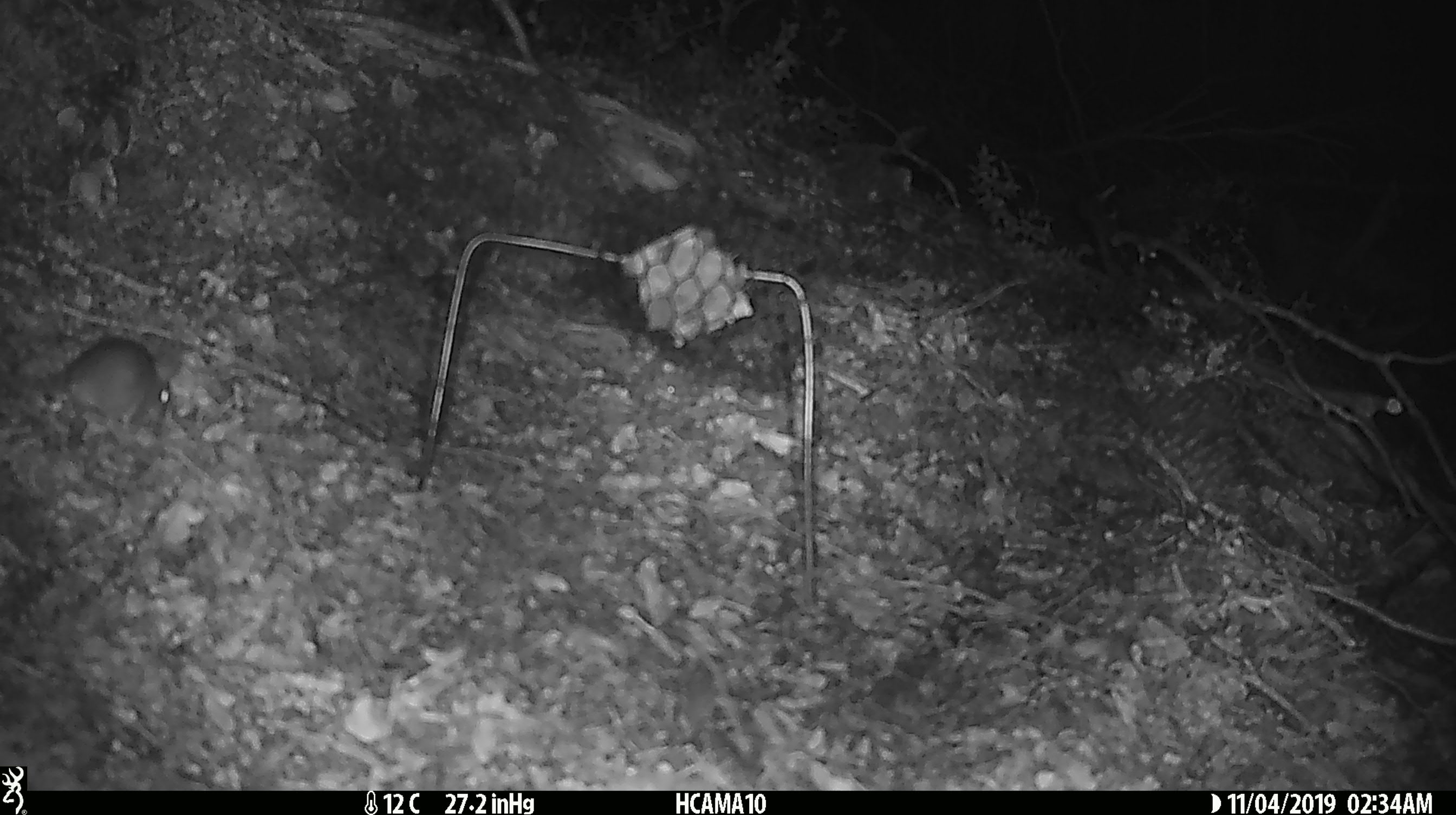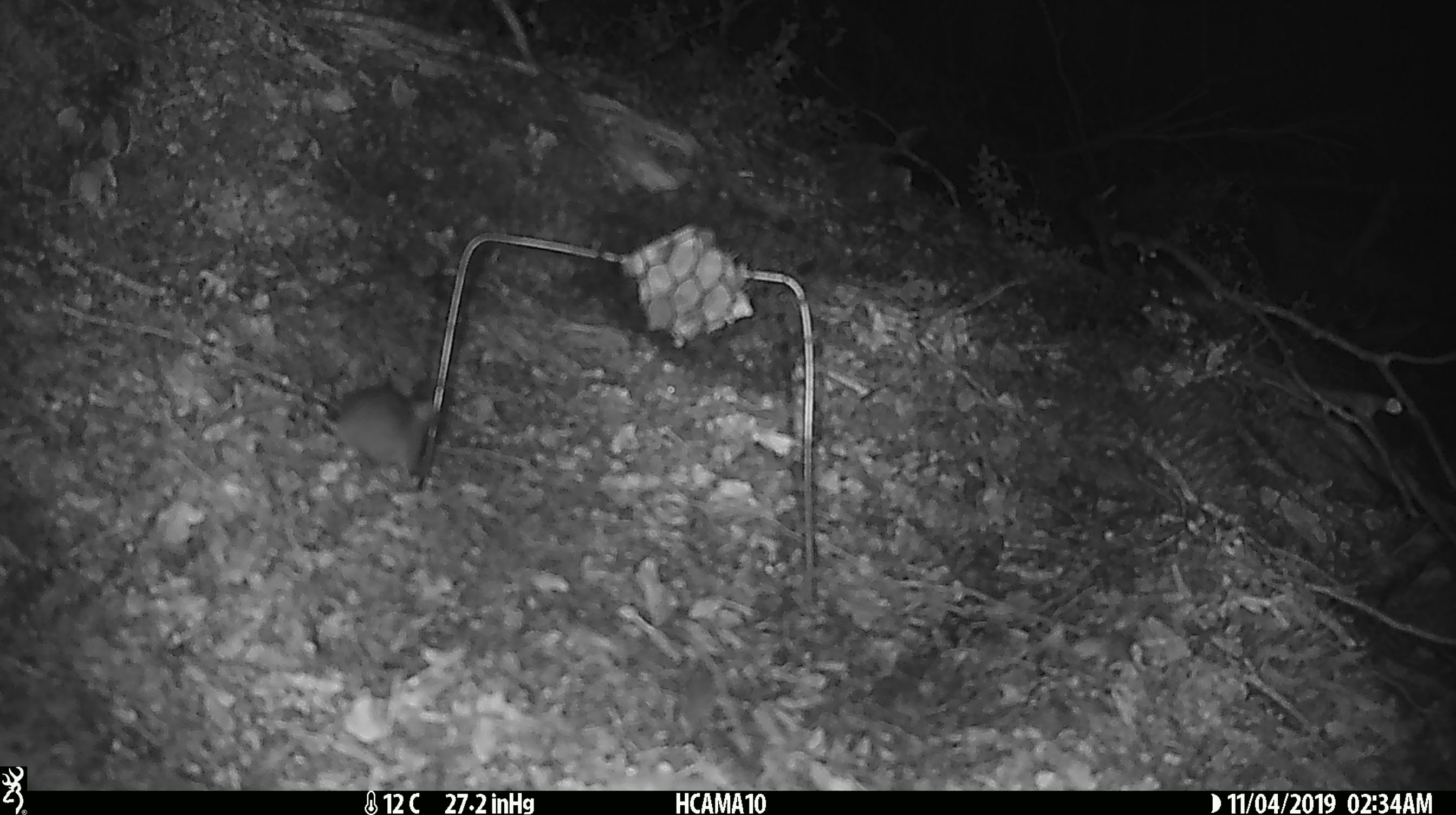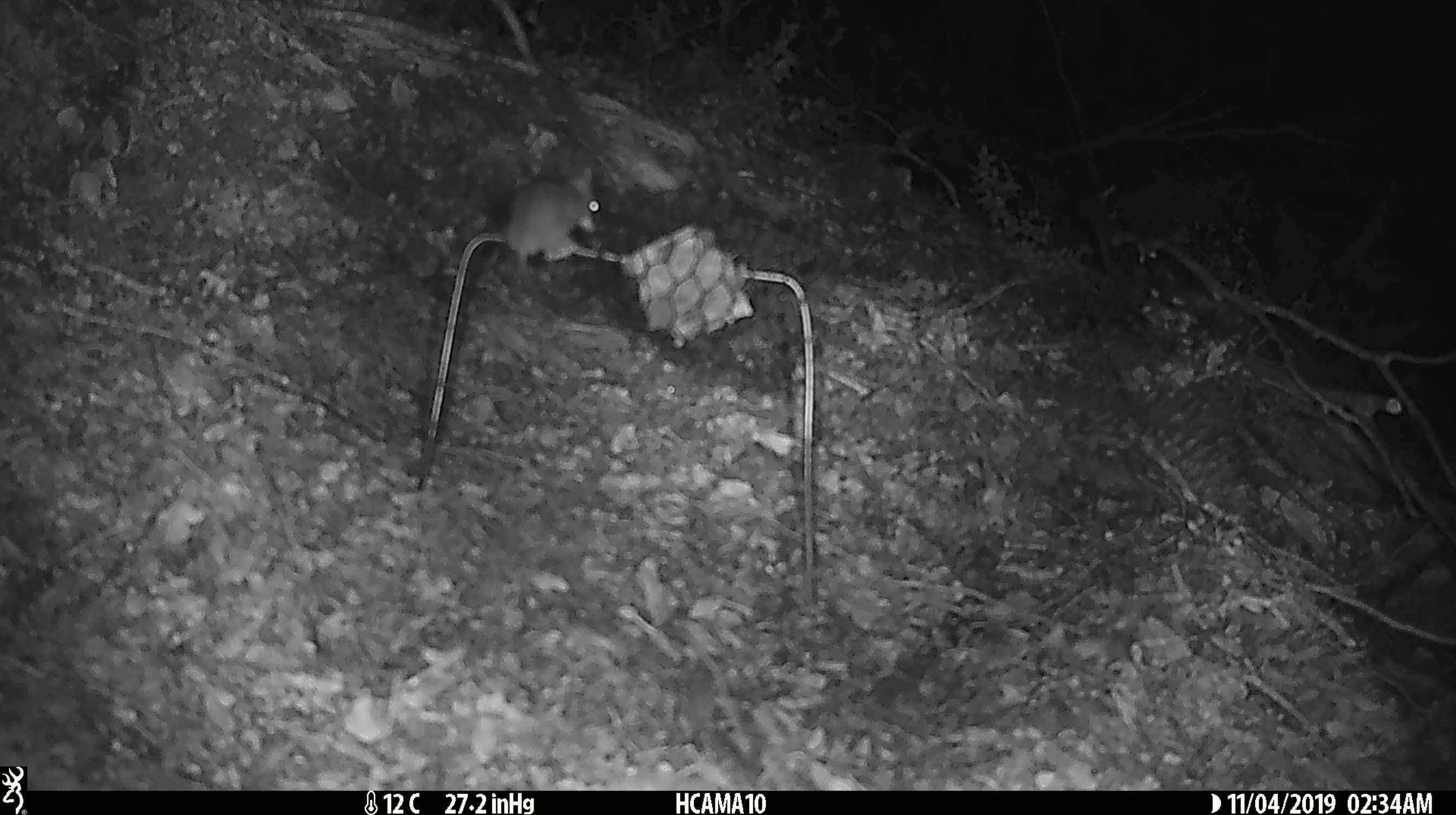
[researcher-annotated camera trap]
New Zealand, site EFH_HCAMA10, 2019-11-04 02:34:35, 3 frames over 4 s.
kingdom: Animalia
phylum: Chordata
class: Mammalia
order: Rodentia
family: Muridae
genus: Mus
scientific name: Mus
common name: mouse